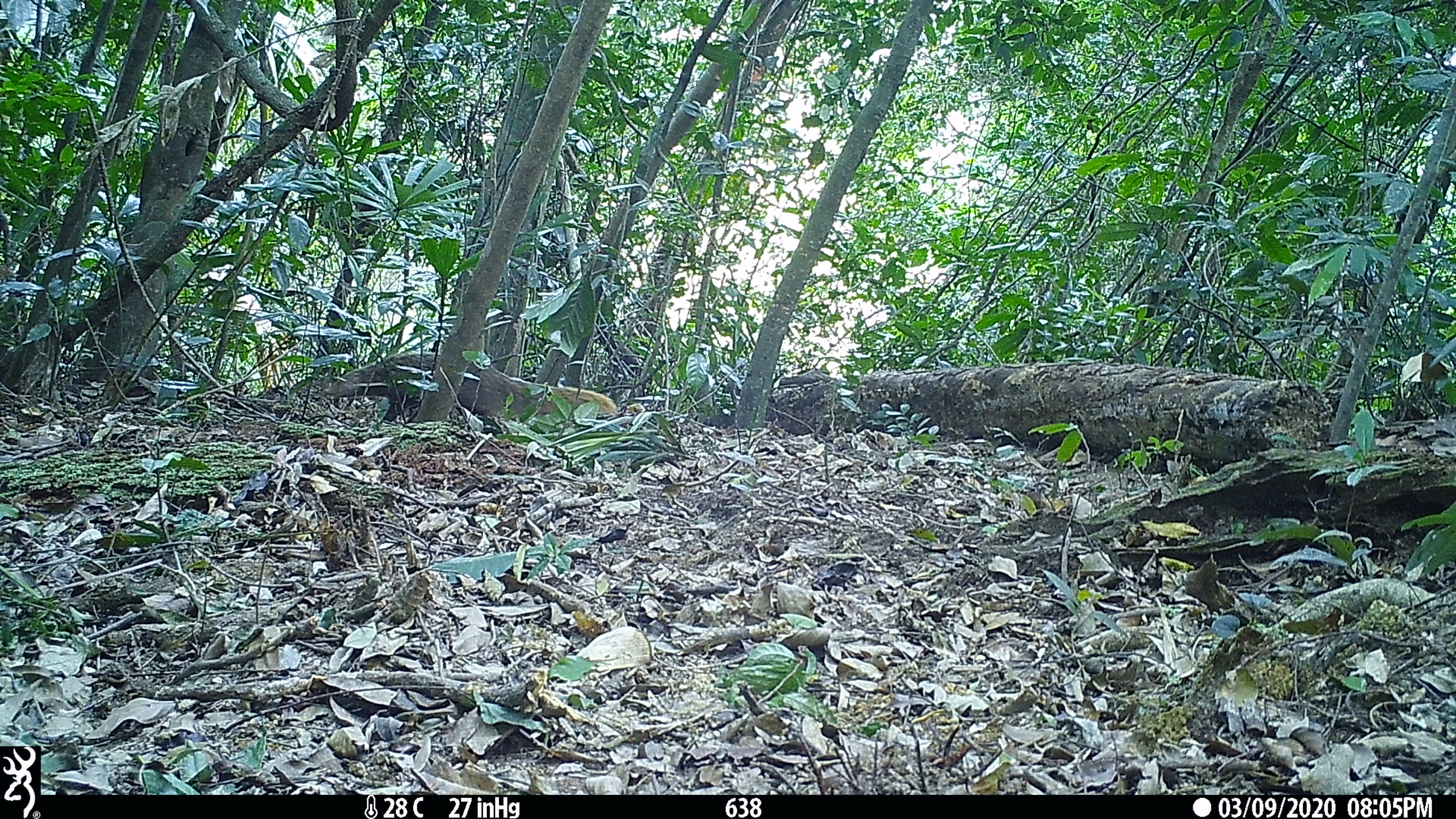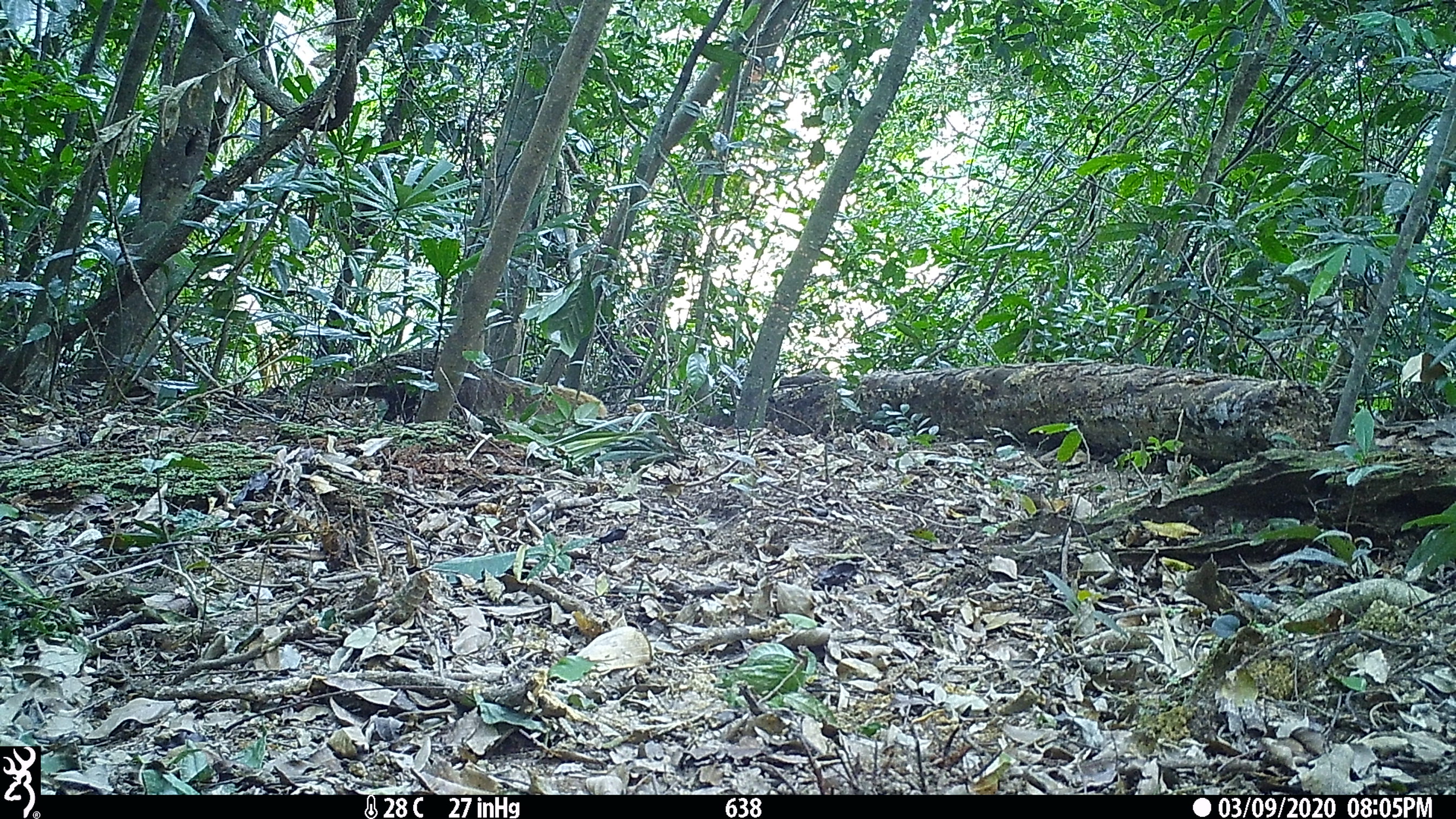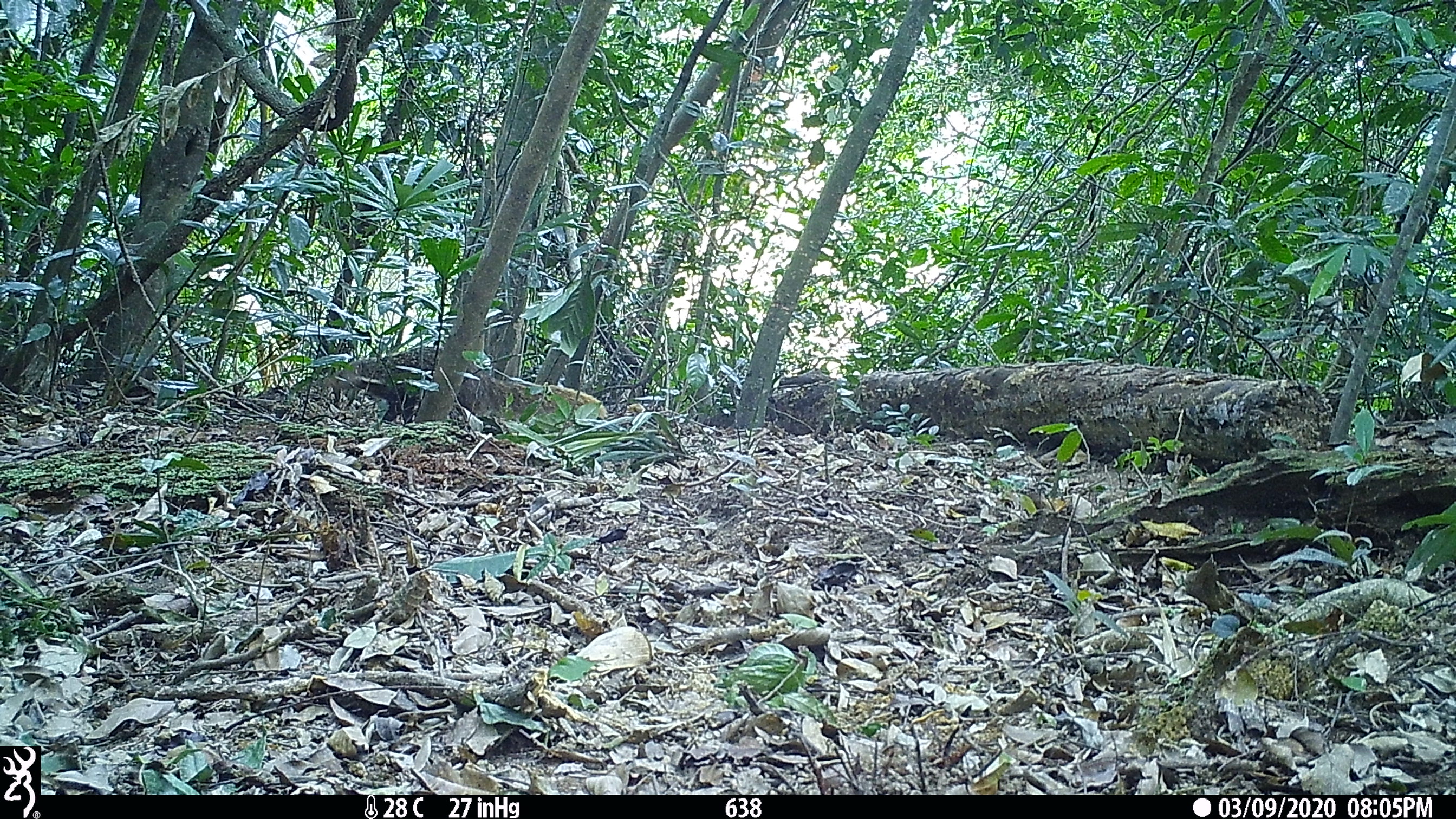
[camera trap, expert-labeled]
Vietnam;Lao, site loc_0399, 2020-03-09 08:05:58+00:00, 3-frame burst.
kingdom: Animalia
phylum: Chordata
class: Mammalia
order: Carnivora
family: Herpestidae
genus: Urva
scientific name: Urva urva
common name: crab-eating mongoose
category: crab eating mongoose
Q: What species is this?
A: Crab eating mongoose (crab-eating mongoose) (Urva urva).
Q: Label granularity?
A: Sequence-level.